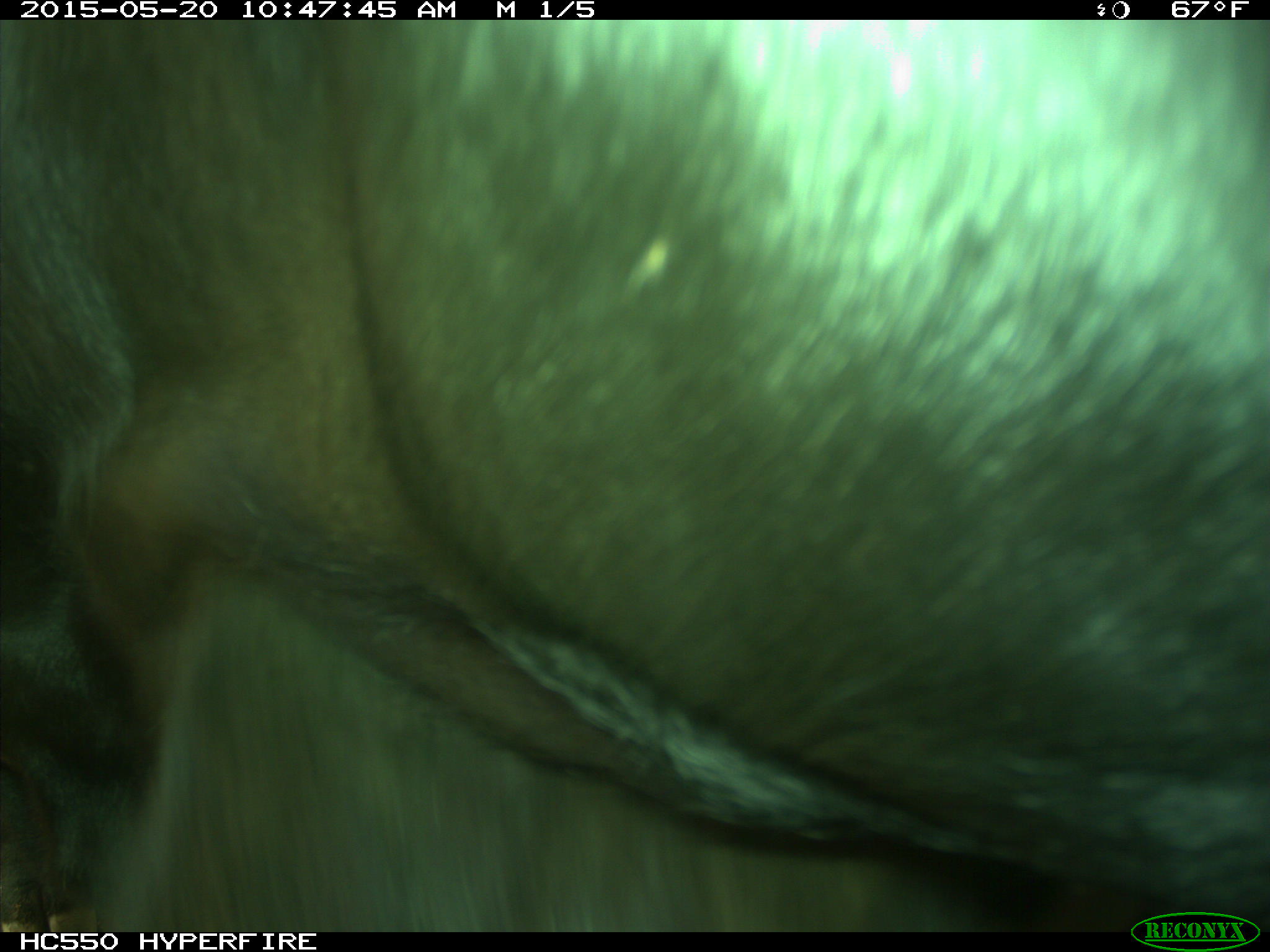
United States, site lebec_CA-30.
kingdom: Animalia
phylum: Chordata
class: Mammalia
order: Artiodactyla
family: Bovidae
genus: Bos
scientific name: Bos taurus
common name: domestic cow